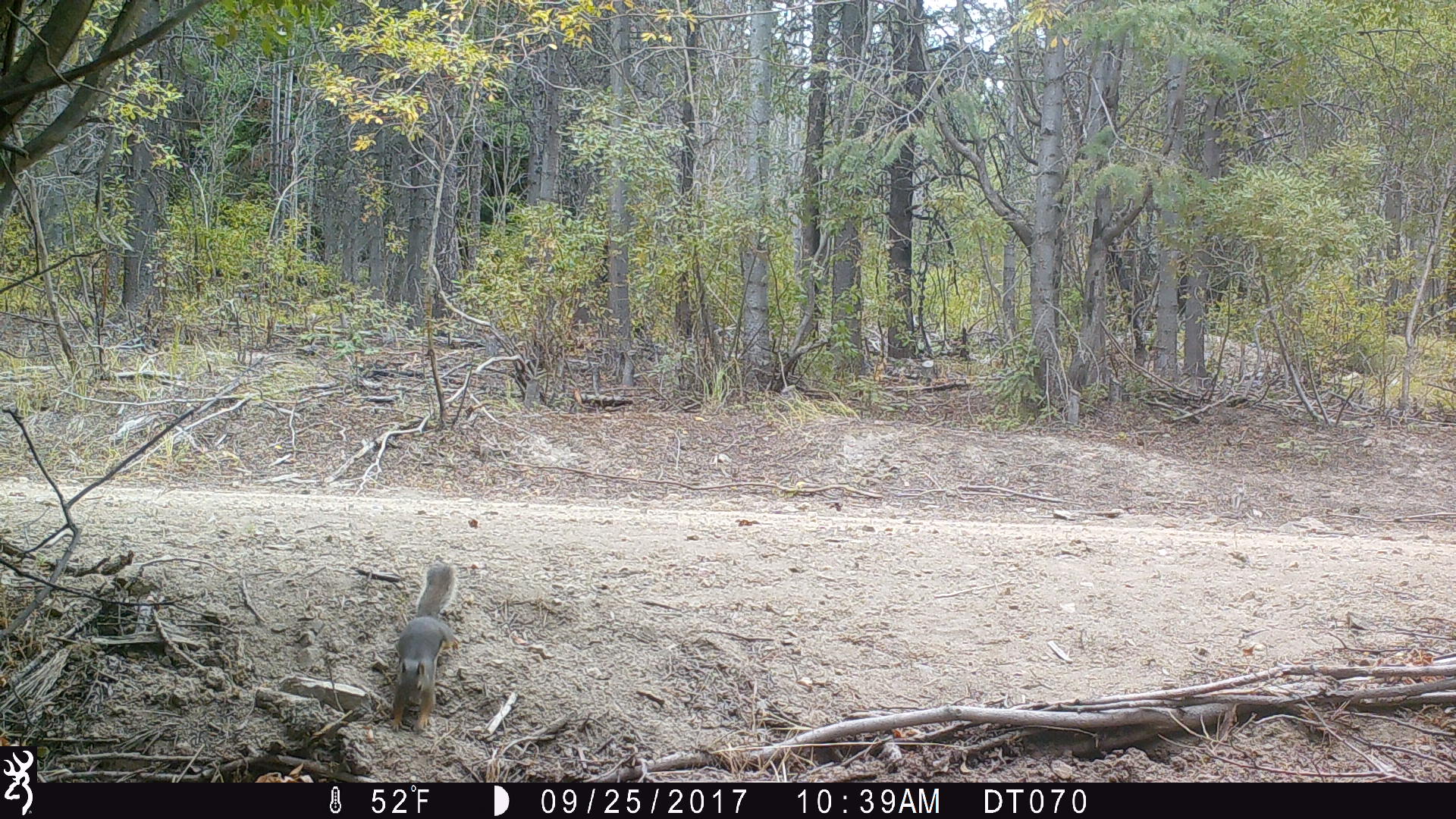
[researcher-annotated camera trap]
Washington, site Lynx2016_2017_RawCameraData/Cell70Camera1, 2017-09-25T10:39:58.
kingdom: Animalia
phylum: Chordata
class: Mammalia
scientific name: Mammalia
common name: small mammal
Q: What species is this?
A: Small mammal (Mammalia).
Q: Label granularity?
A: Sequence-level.